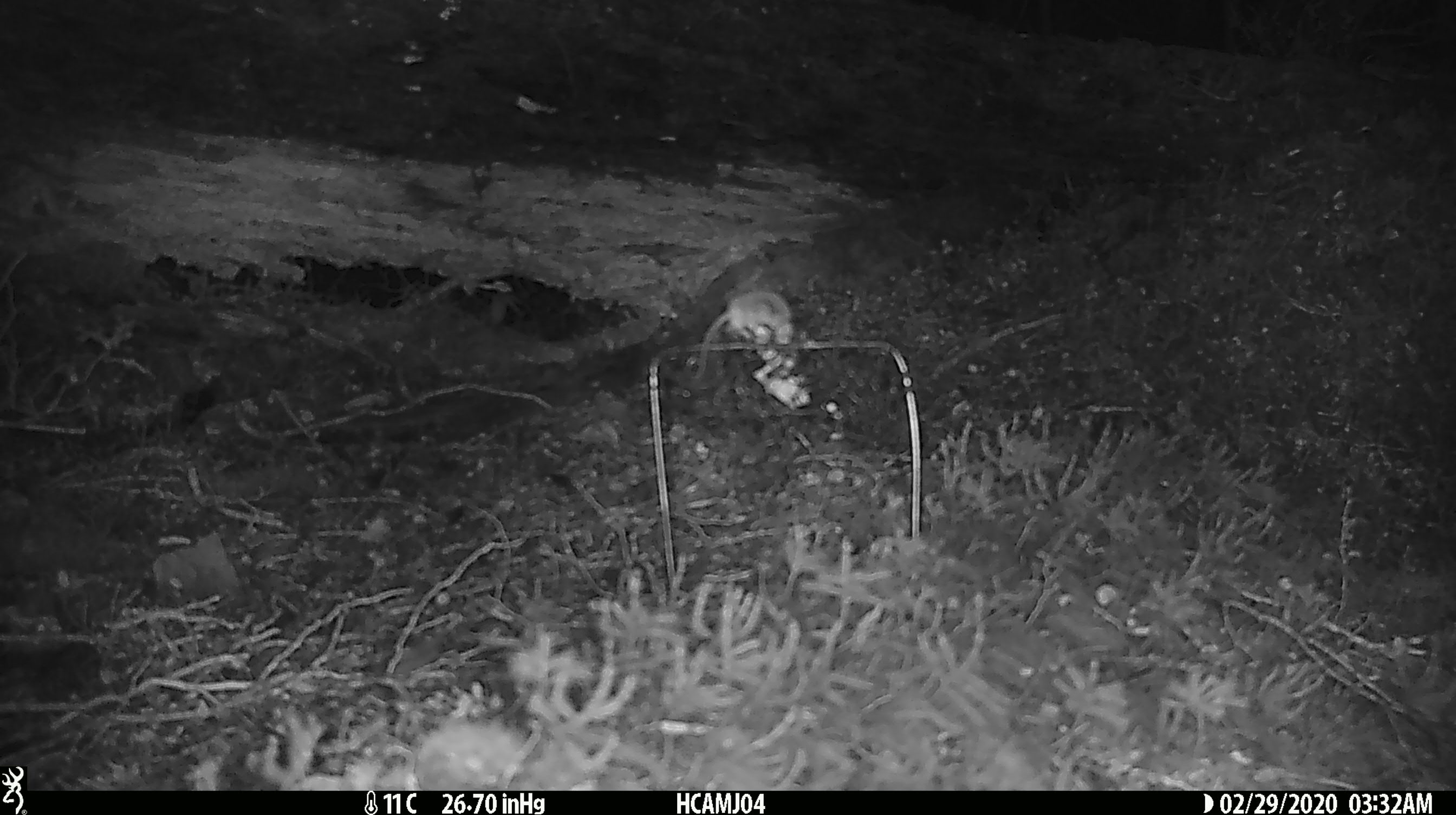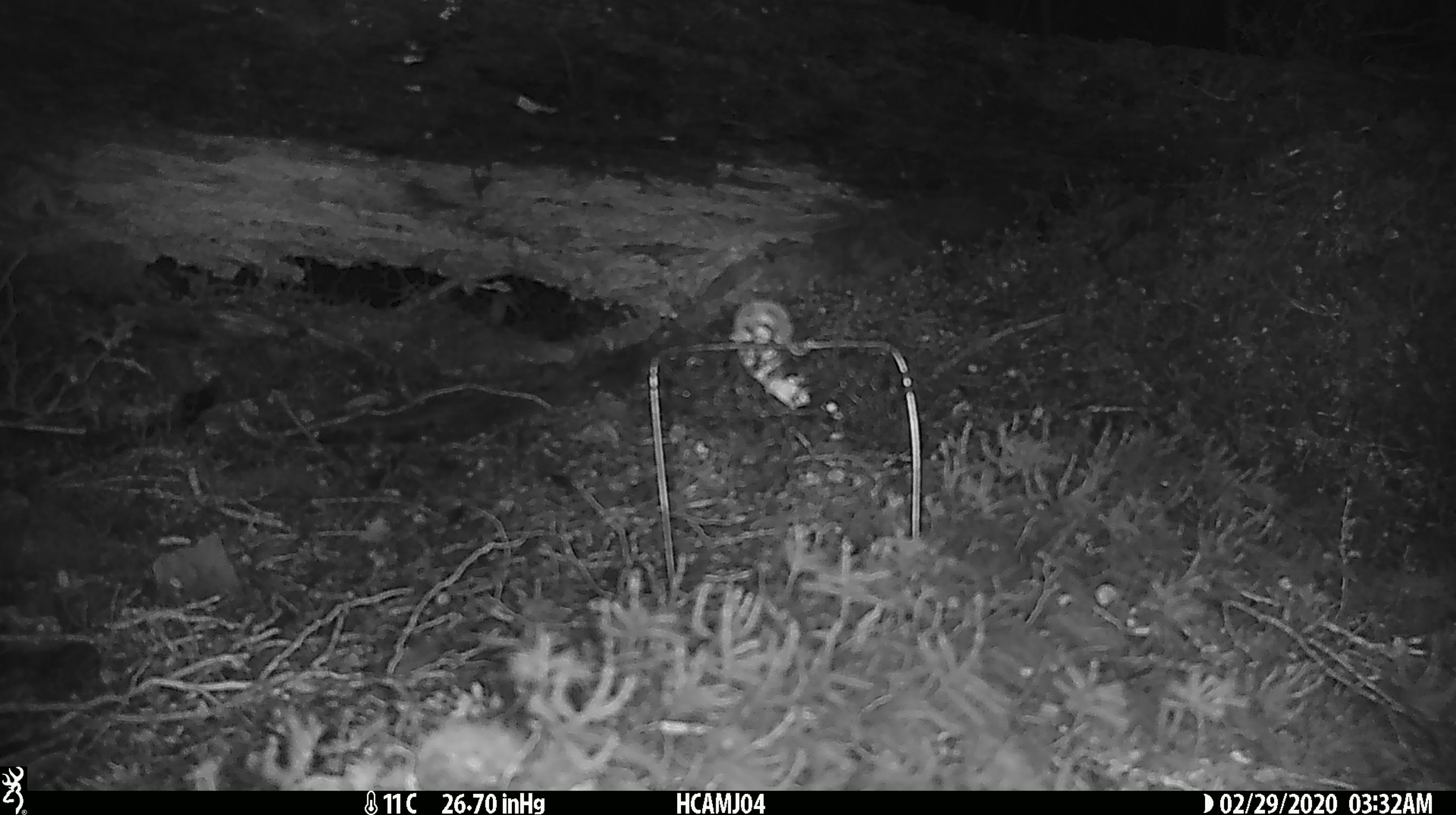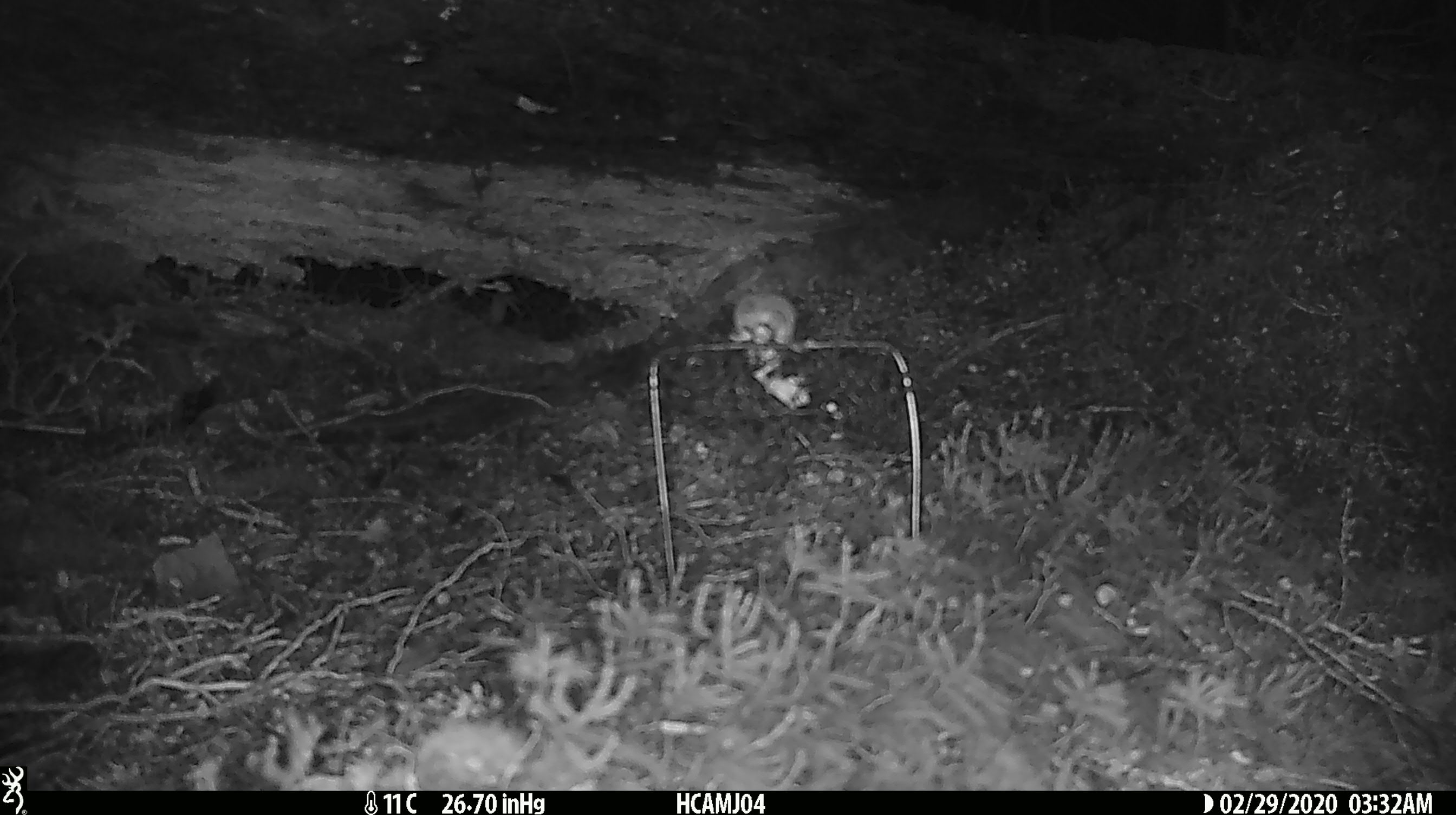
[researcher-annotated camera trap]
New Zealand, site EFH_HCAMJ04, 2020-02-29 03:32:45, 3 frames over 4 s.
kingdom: Animalia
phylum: Chordata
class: Mammalia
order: Rodentia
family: Muridae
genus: Mus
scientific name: Mus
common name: mouse